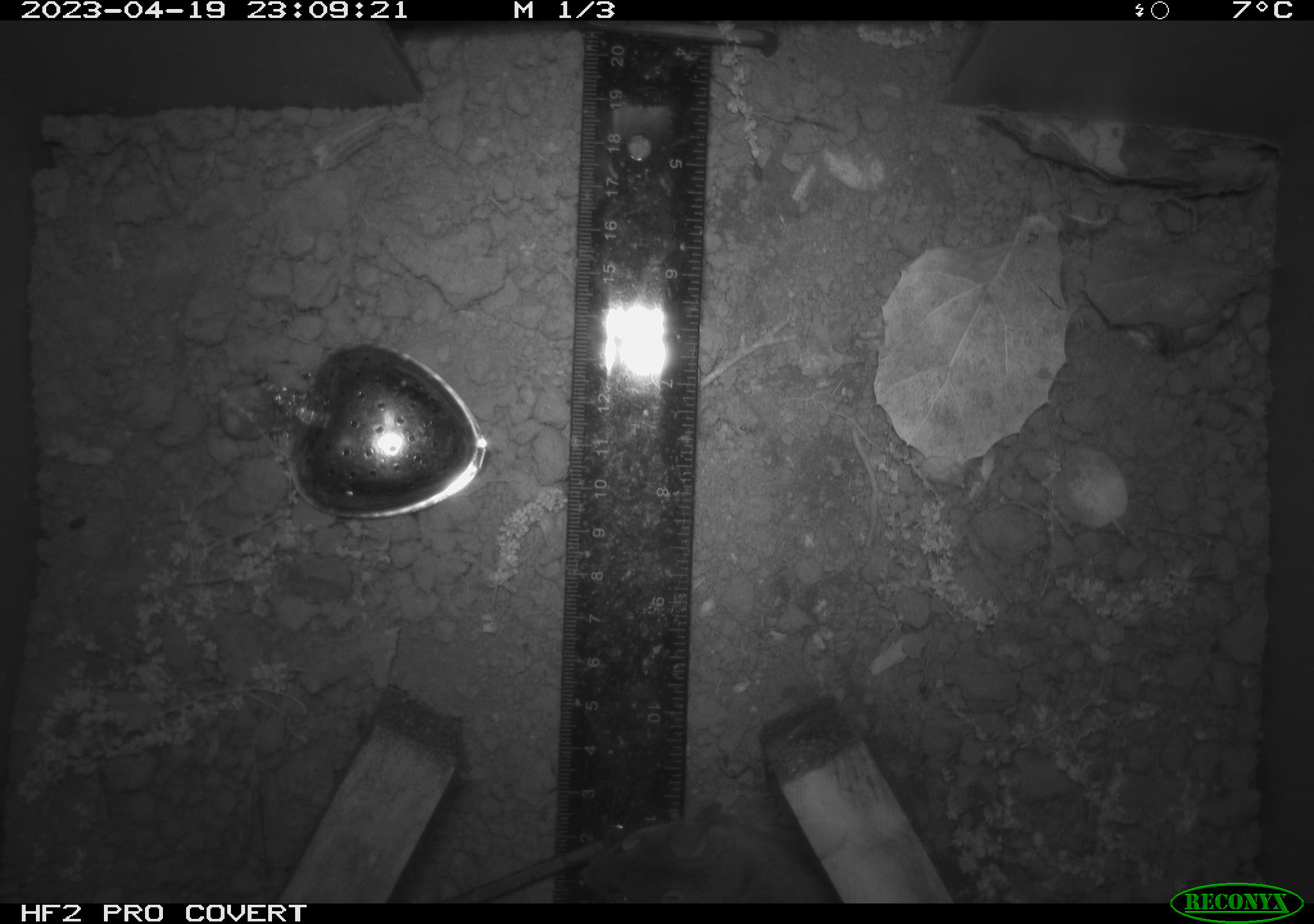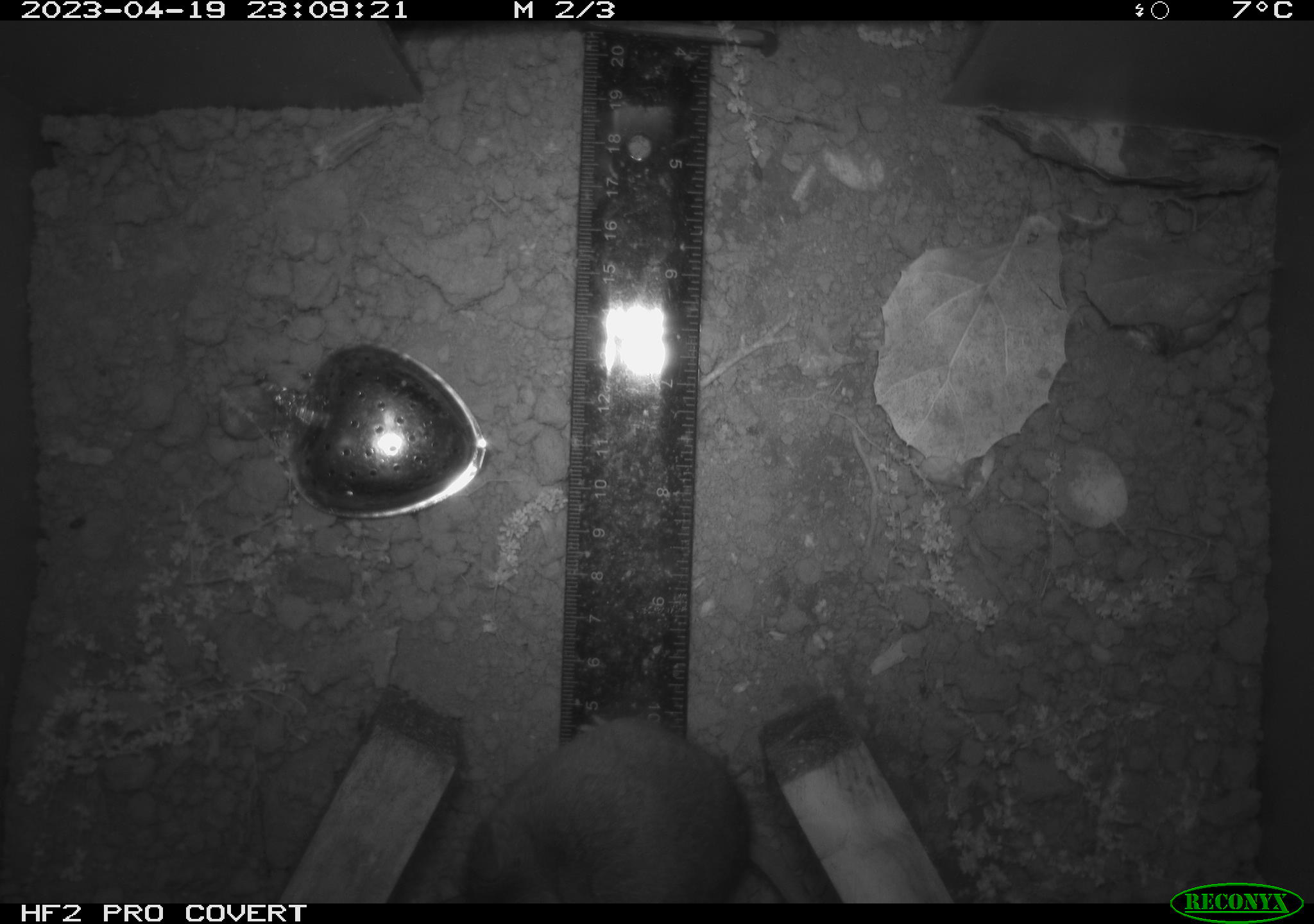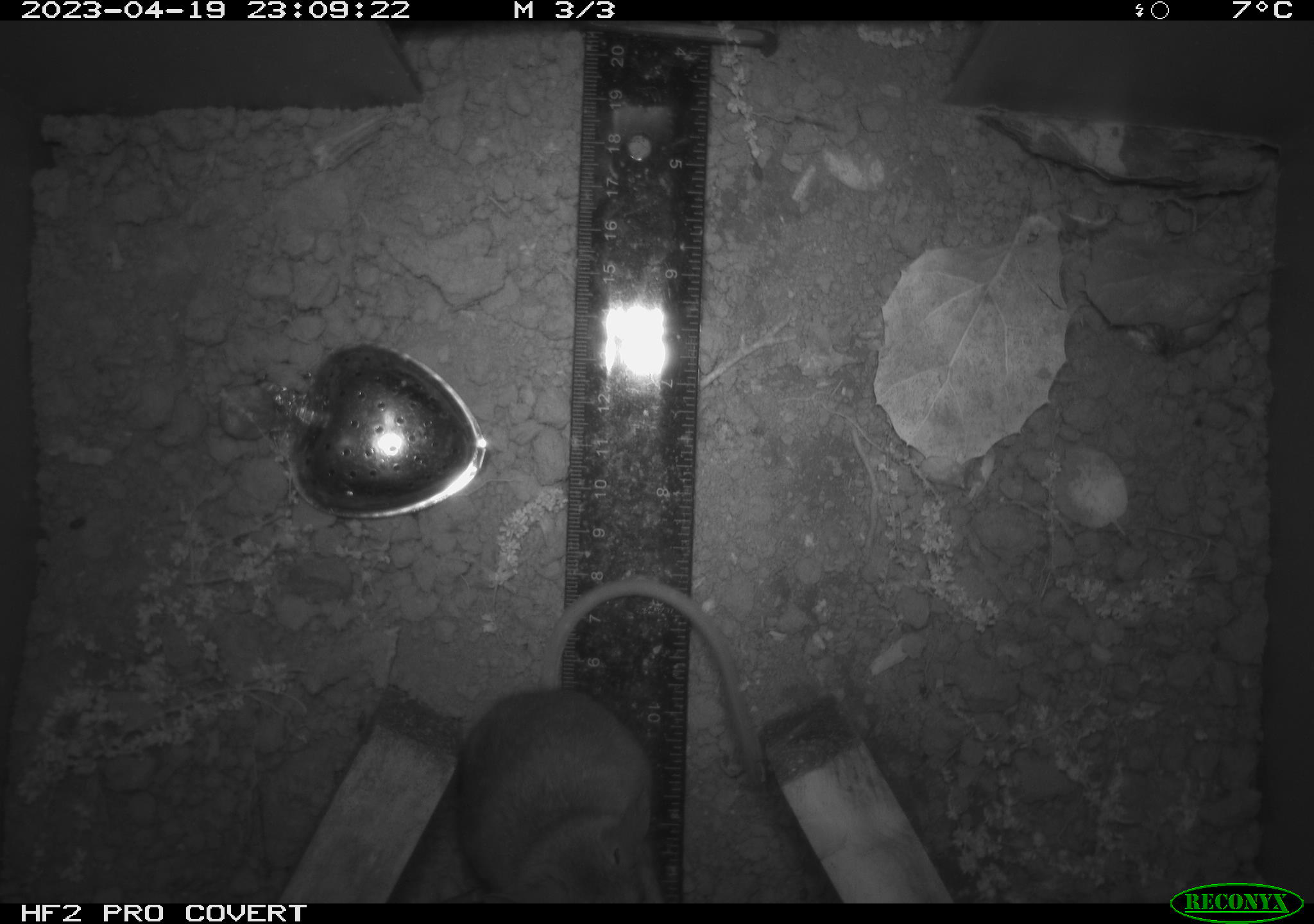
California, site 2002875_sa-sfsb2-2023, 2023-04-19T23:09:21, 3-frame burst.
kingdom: Animalia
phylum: Chordata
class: Mammalia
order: Rodentia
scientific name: Rodentia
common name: mouse species